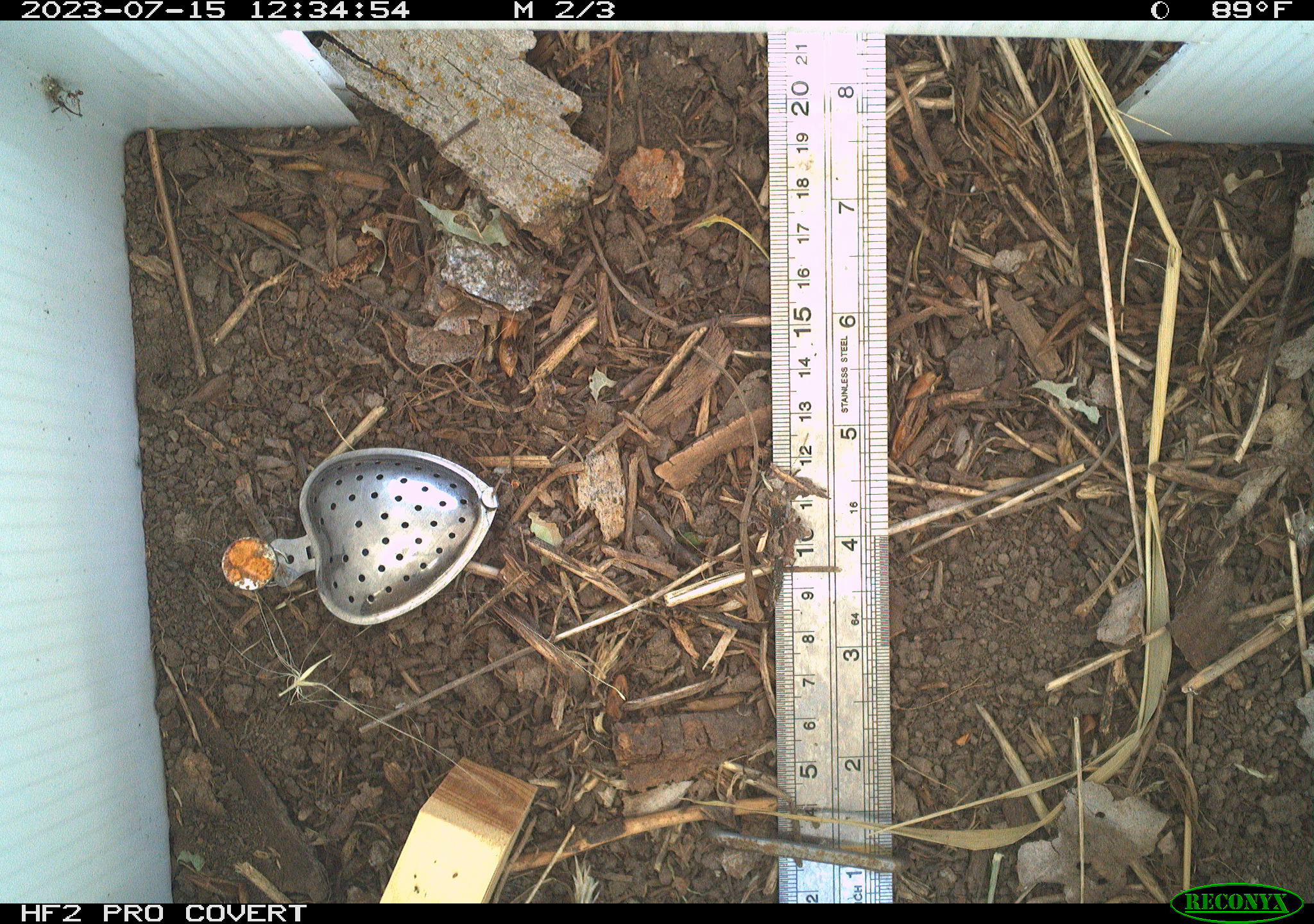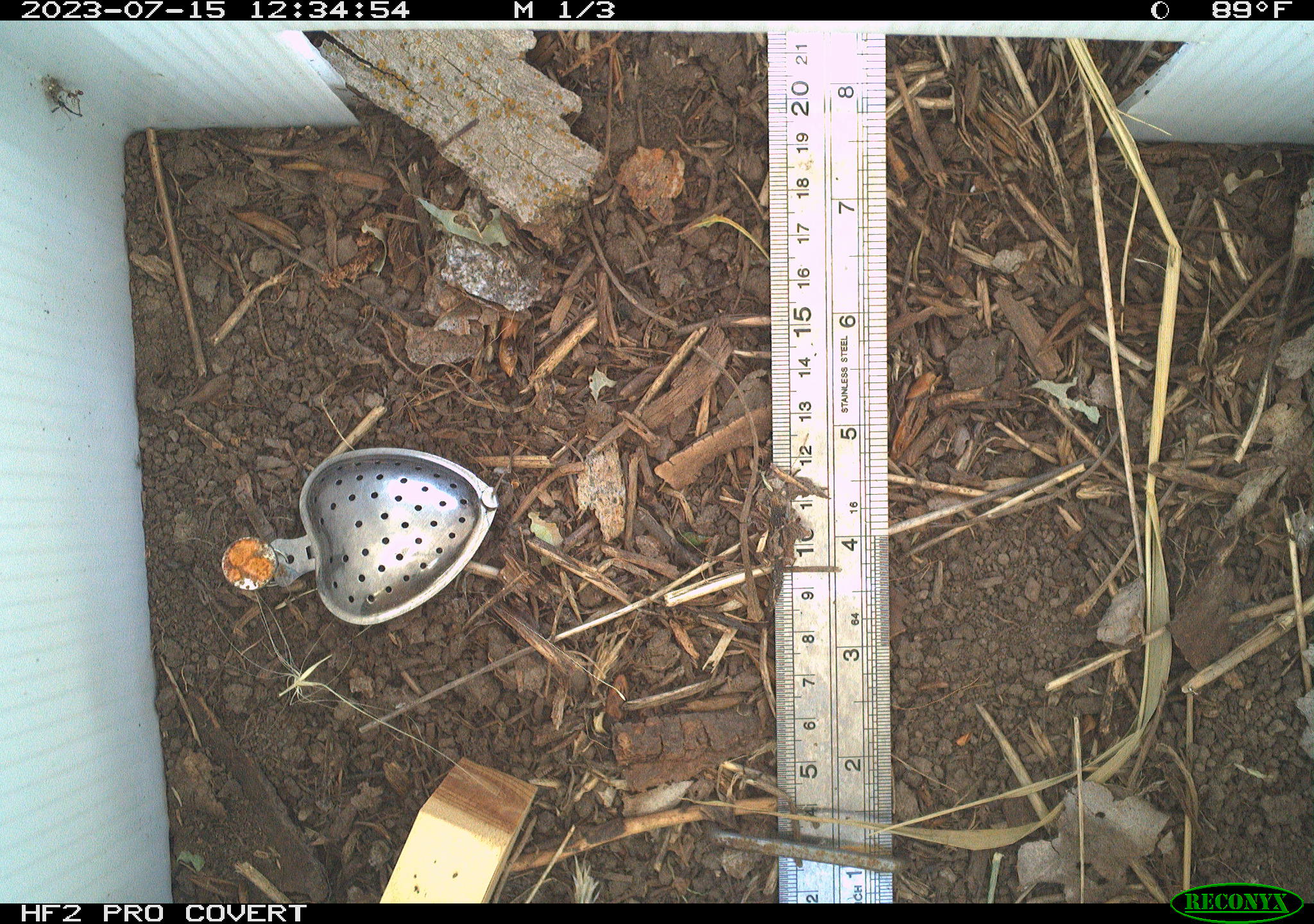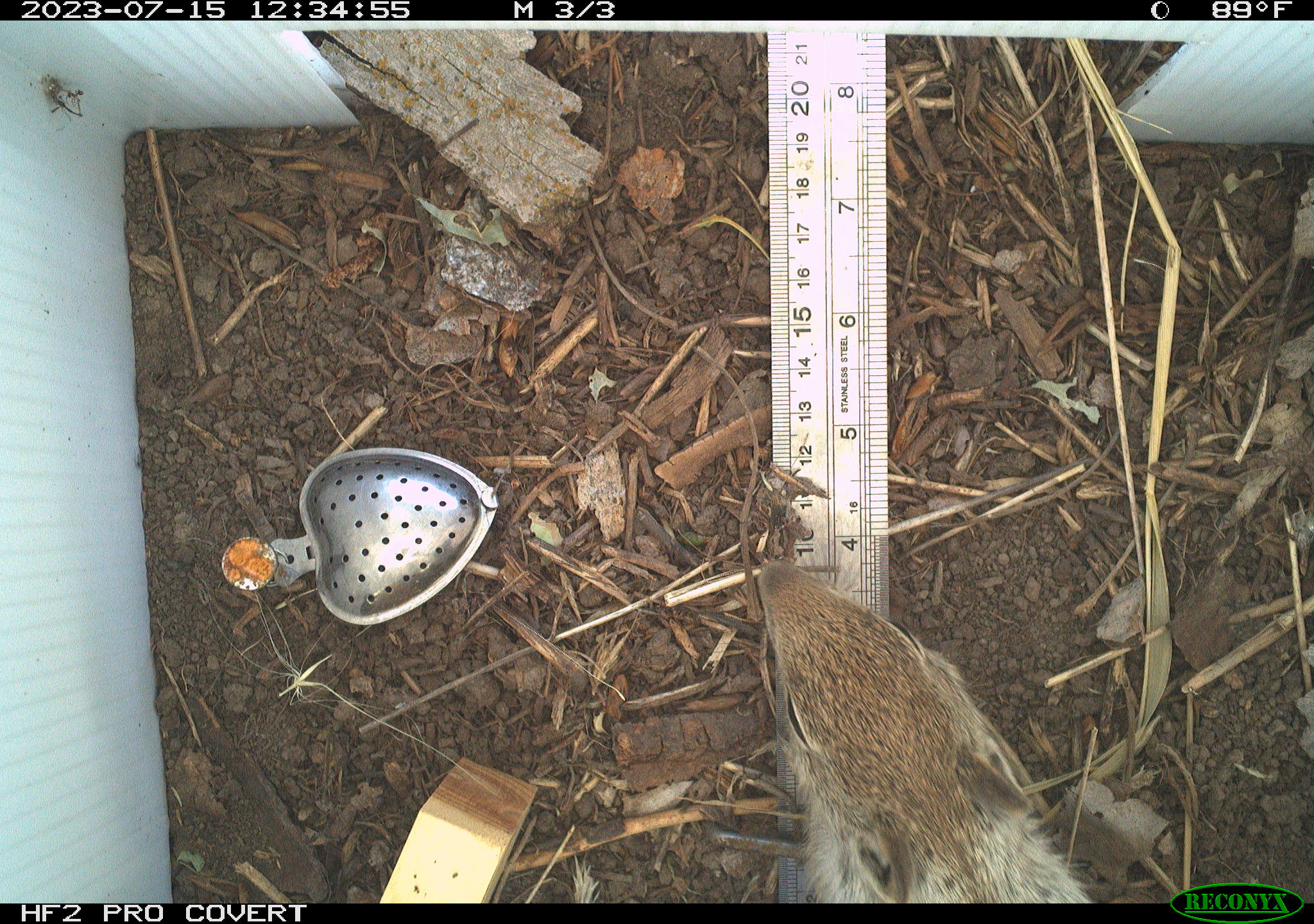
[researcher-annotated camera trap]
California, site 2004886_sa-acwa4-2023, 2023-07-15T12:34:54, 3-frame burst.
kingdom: Animalia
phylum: Chordata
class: Mammalia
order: Rodentia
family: Sciuridae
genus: Otospermophilus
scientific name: Otospermophilus beecheyi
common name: california ground squirrel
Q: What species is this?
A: California ground squirrel (Otospermophilus beecheyi).